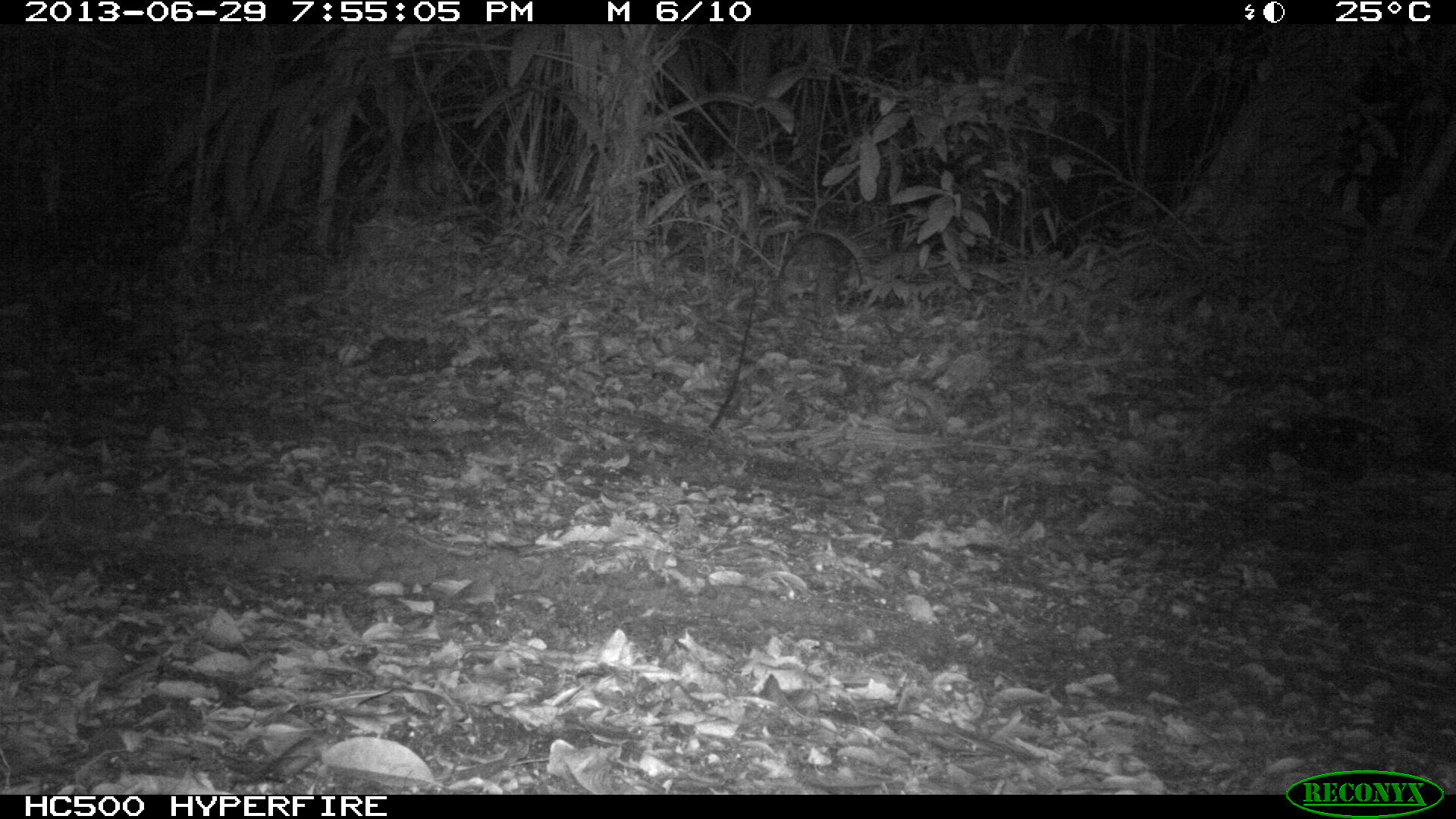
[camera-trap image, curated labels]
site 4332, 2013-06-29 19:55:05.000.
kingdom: Animalia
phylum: Chordata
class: Mammalia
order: Rodentia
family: Cuniculidae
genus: Cuniculus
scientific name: Cuniculus paca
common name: lowland paca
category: agouti paca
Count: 1.